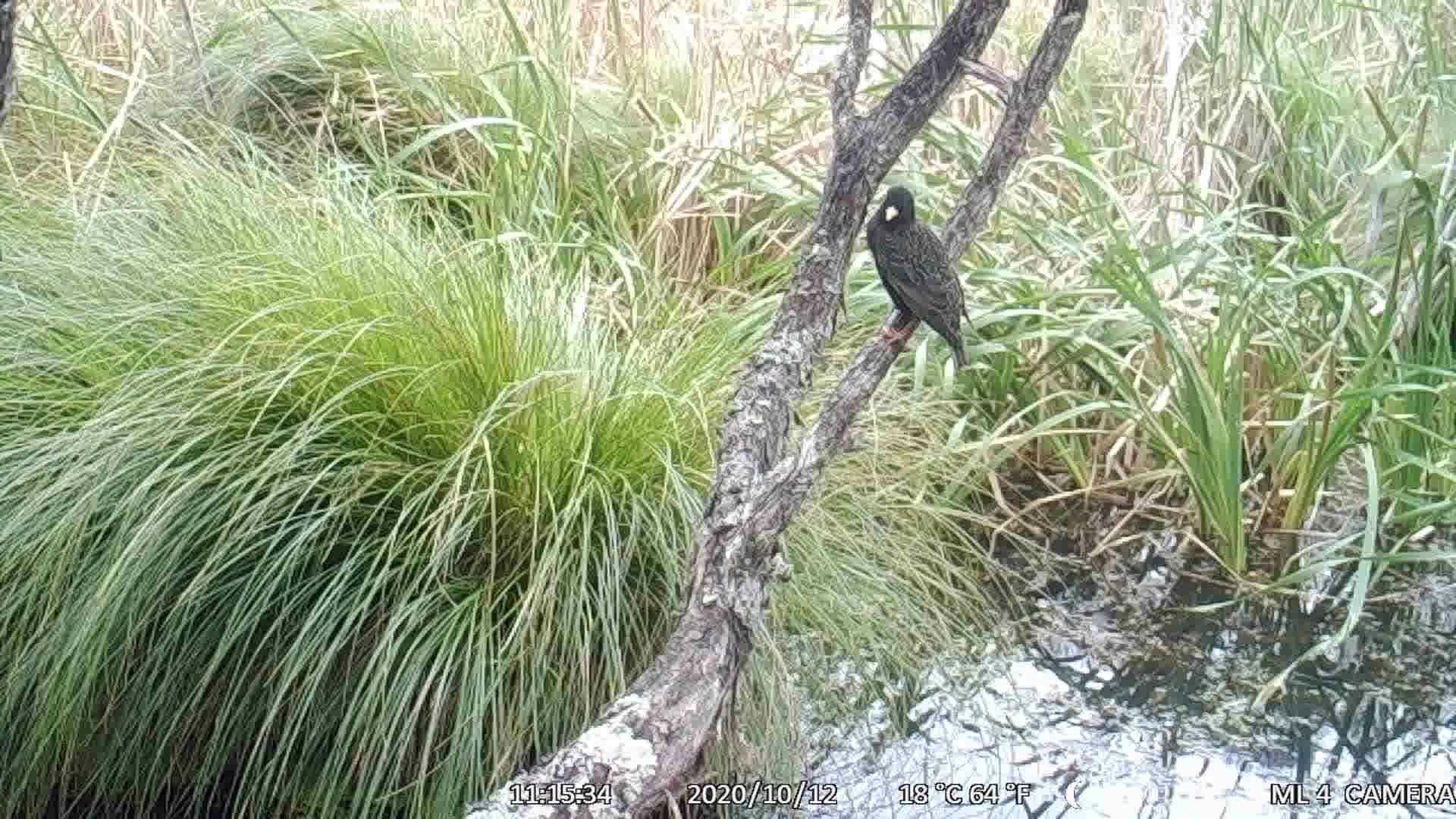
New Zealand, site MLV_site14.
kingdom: Animalia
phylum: Chordata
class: Aves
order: Passeriformes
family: Sturnidae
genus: Sturnus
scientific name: Sturnus vulgaris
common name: european starling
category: starling